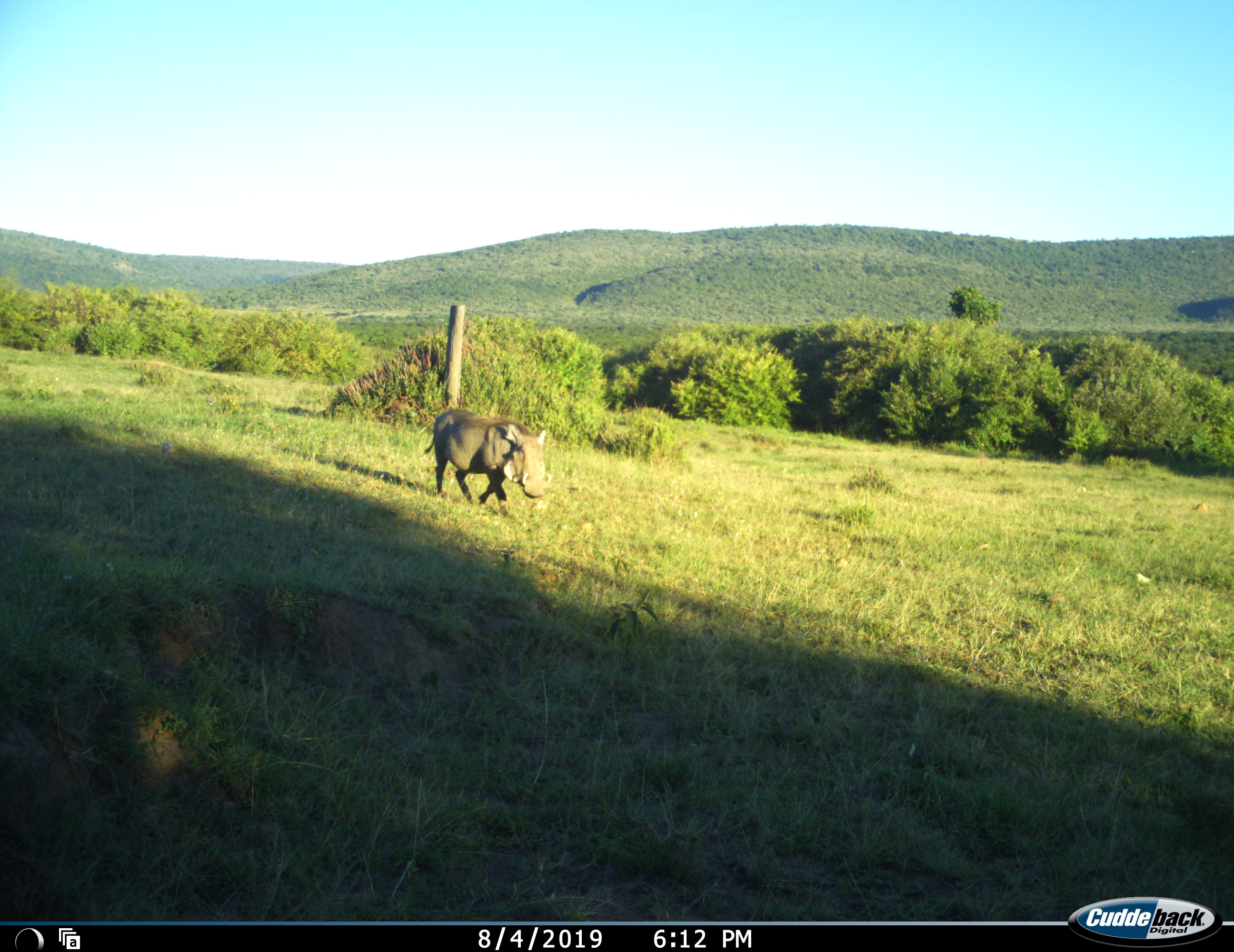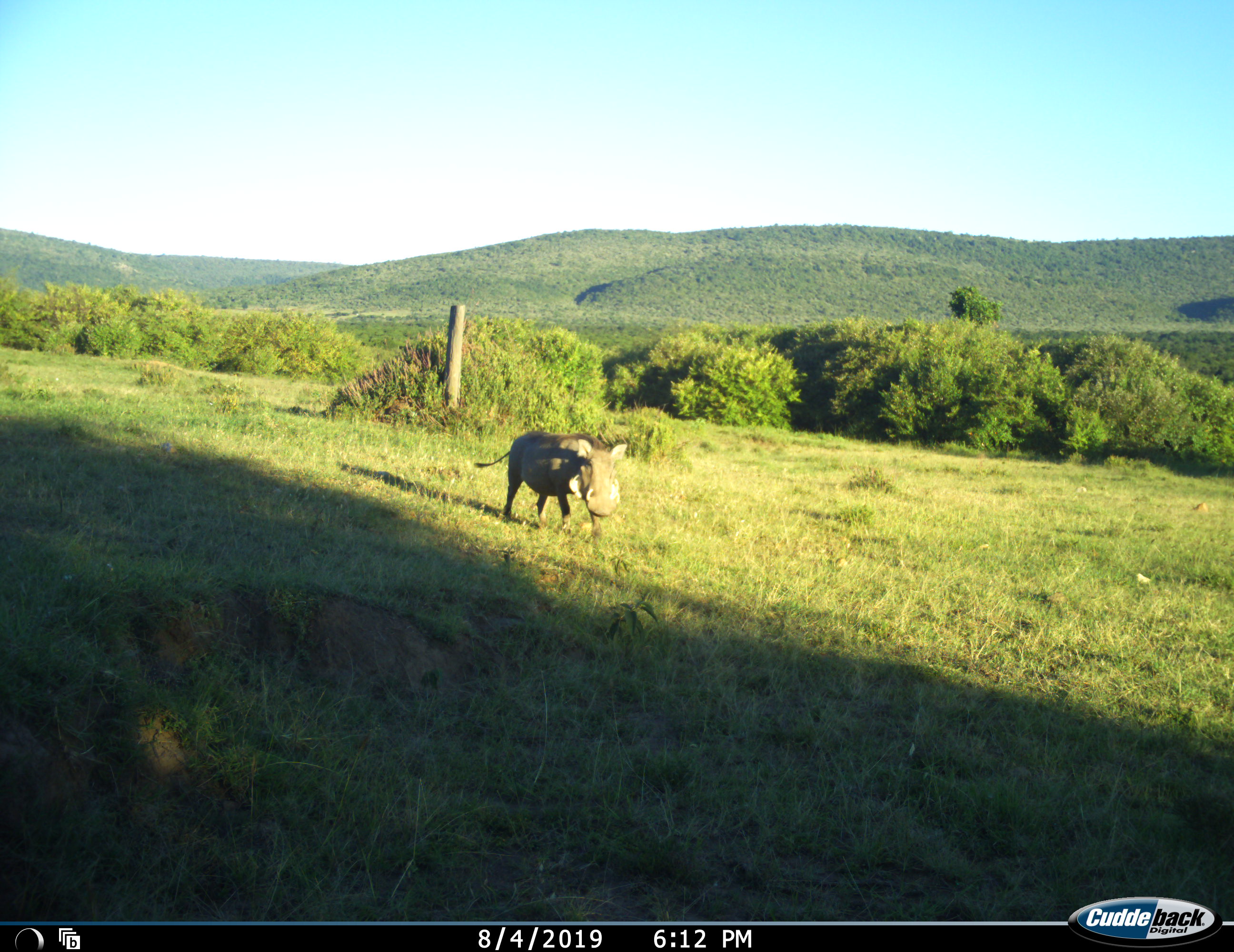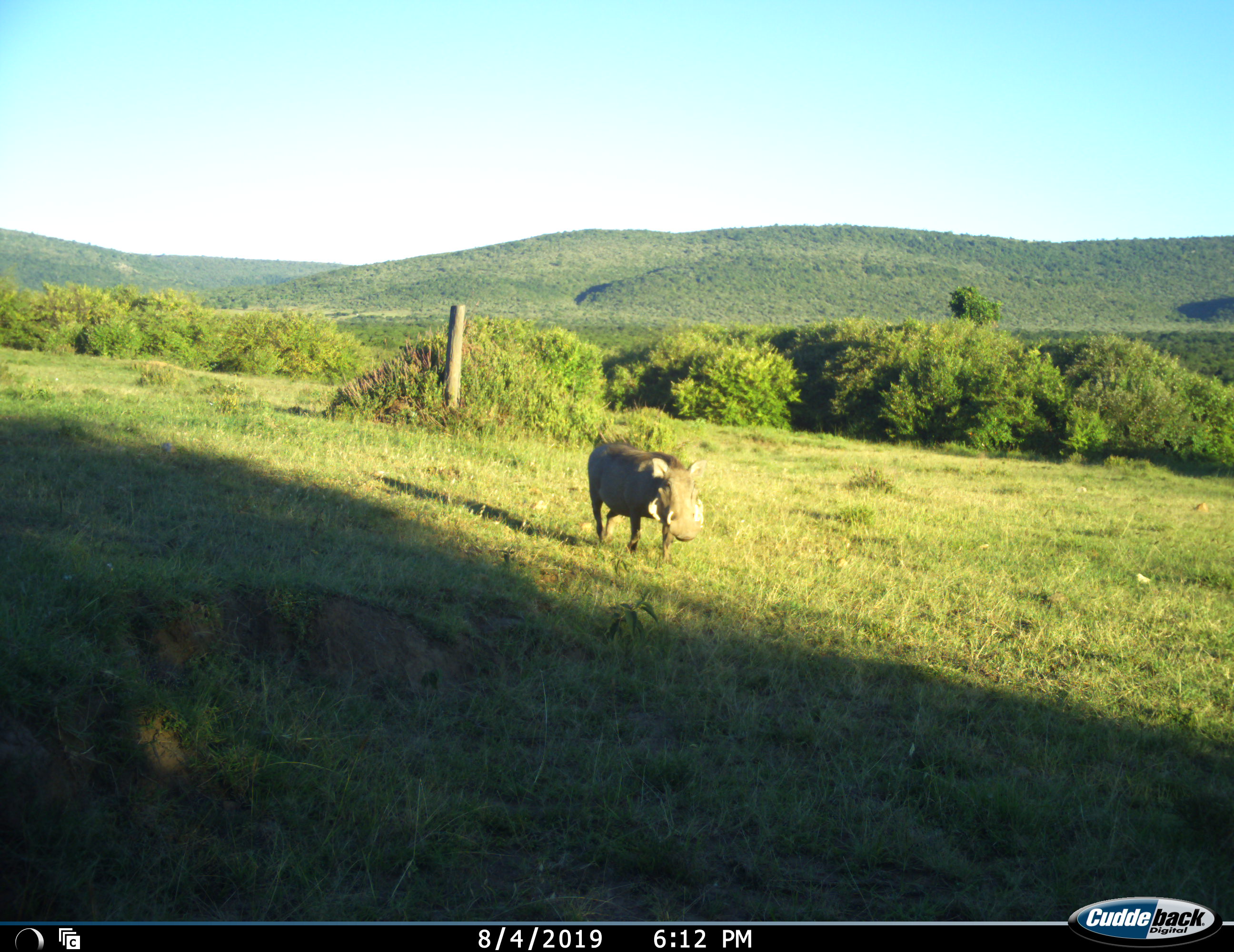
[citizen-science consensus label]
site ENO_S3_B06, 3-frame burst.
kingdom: Animalia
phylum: Chordata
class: Mammalia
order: Artiodactyla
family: Suidae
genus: Phacochoerus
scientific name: Phacochoerus africanus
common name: warthog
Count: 1.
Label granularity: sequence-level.